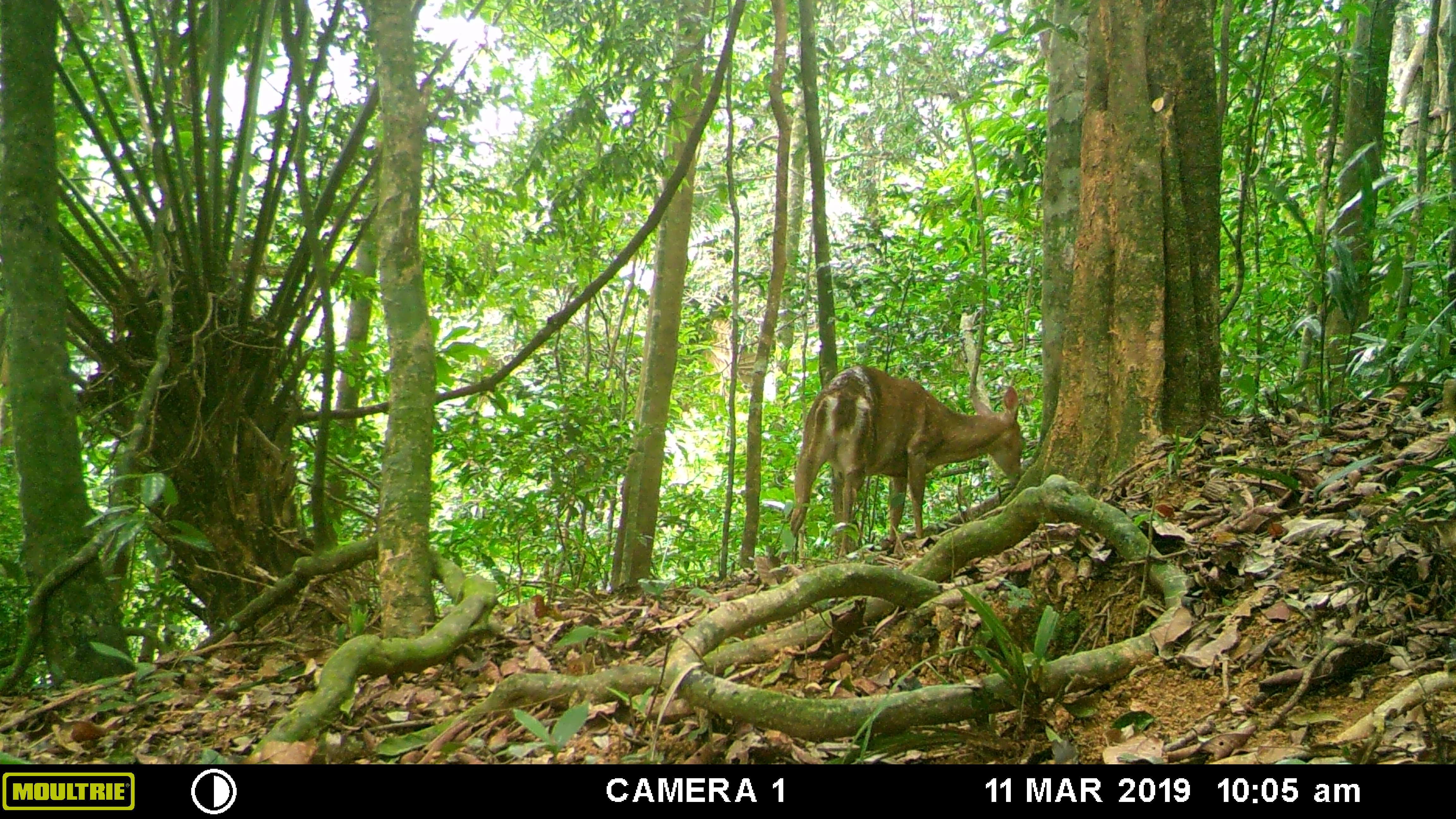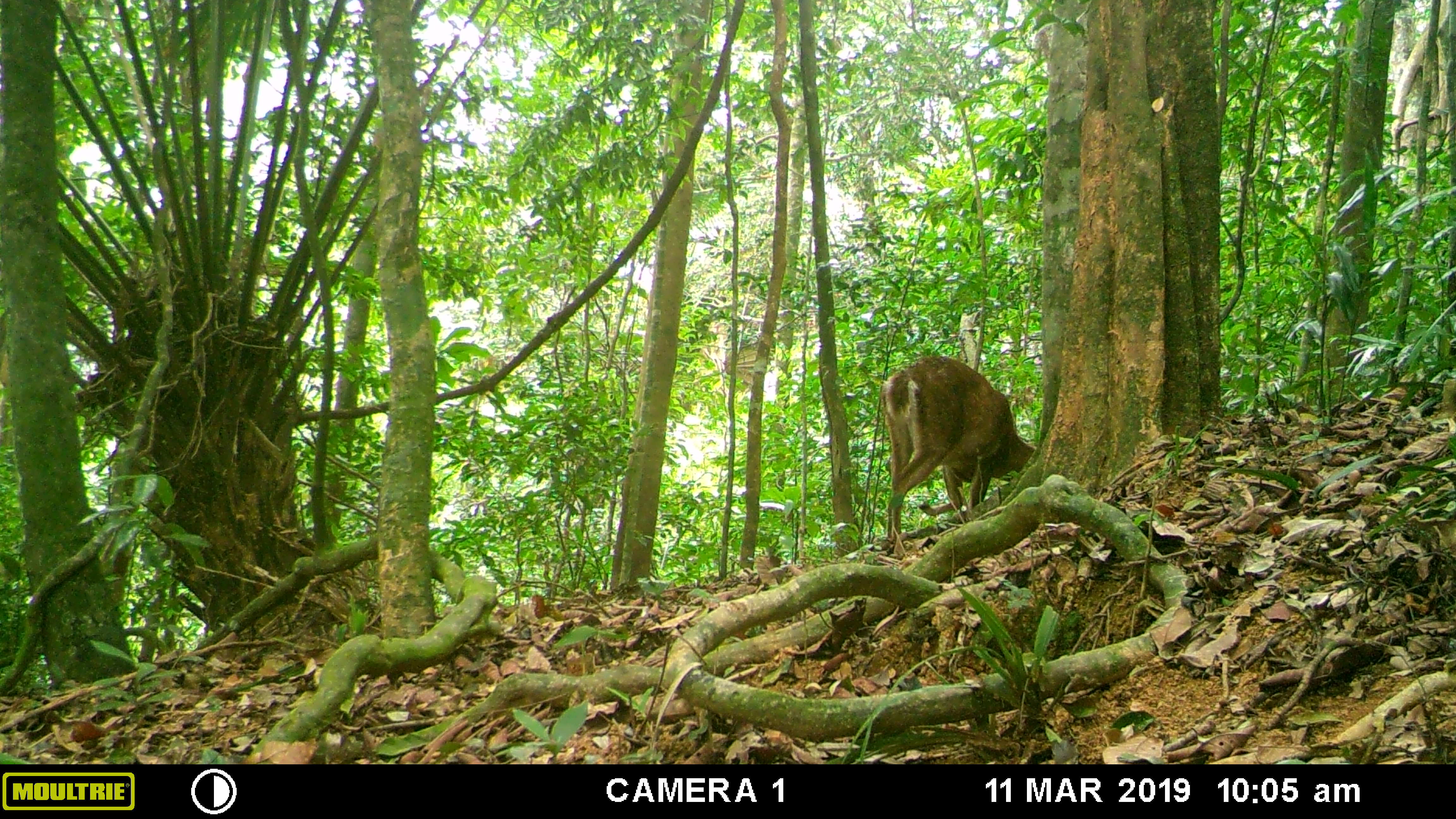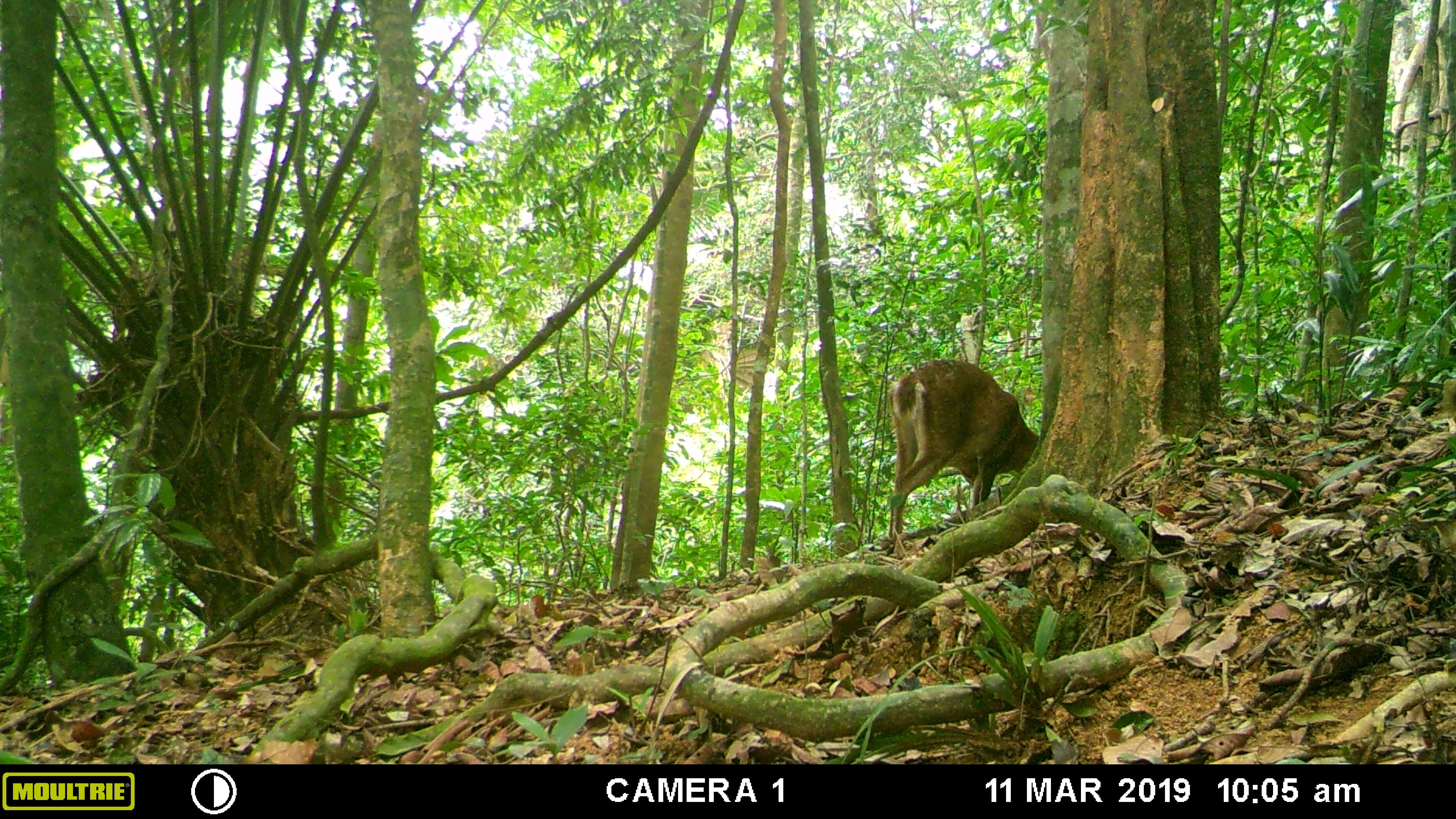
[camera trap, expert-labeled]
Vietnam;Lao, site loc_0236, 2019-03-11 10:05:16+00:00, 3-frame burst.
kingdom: Animalia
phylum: Chordata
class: Mammalia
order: Artiodactyla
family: Cervidae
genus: Muntiacus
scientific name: Muntiacus vuquangensis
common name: large-antlered muntjac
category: large antlered muntjac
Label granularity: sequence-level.